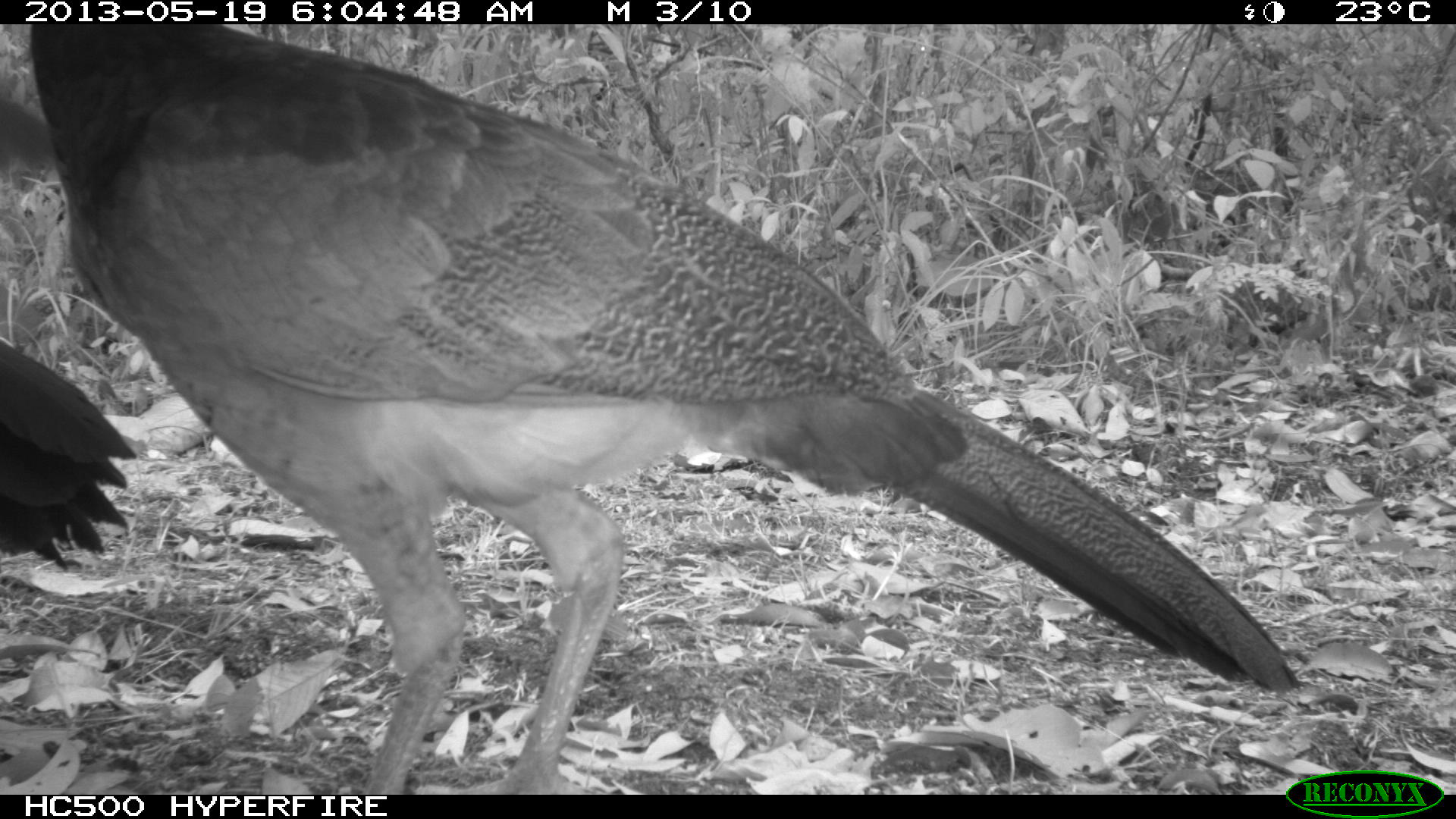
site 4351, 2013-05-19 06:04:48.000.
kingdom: Animalia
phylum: Chordata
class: Aves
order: Galliformes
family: Cracidae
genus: Crax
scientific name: Crax rubra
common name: great curassow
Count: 2.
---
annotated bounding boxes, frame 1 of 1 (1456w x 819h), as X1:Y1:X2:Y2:
crax rubra: 28:25:1302:794; 0:95:136:572